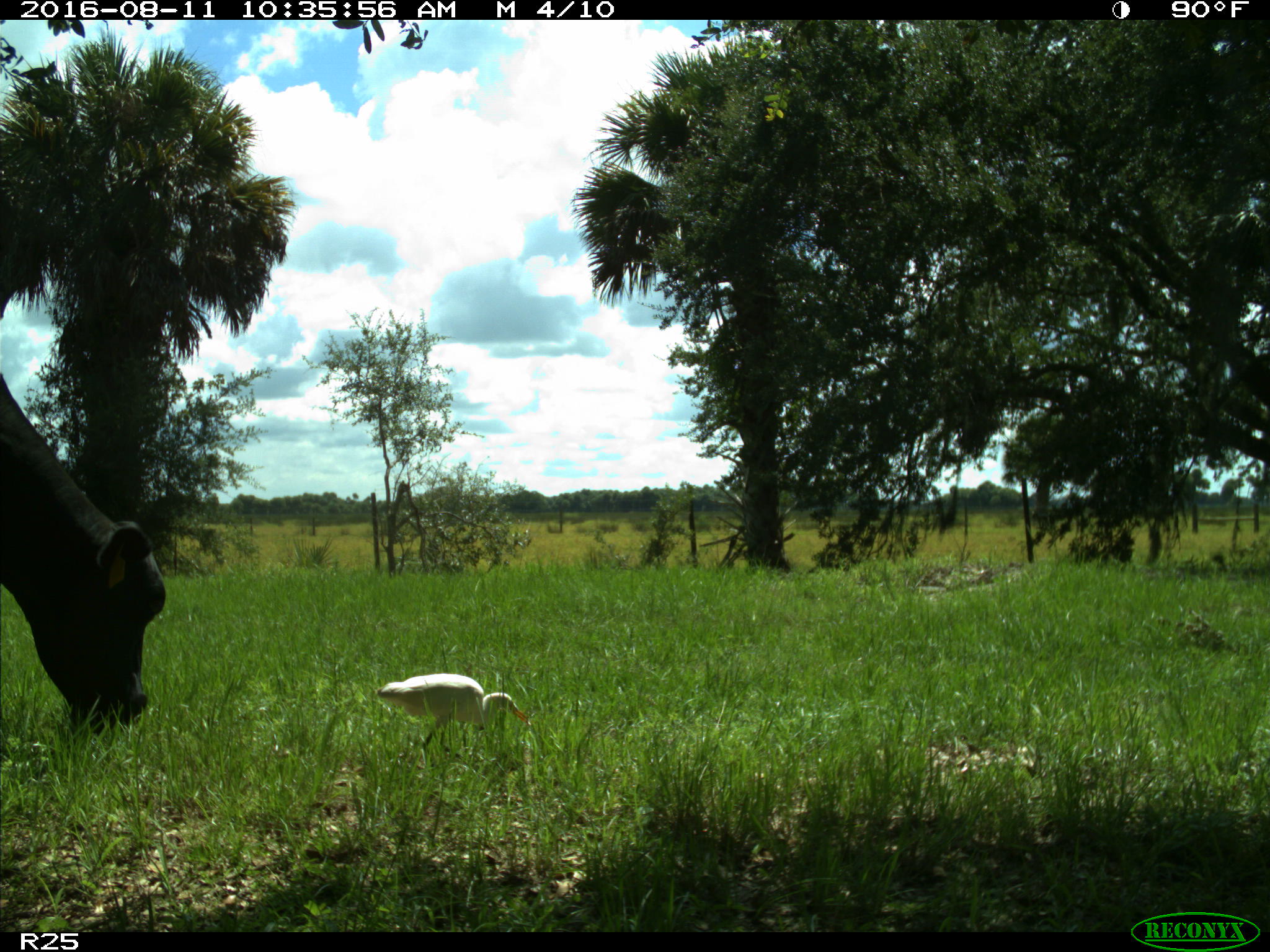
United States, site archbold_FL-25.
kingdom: Animalia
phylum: Chordata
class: Mammalia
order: Artiodactyla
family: Bovidae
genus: Bos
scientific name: Bos taurus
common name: domestic cow